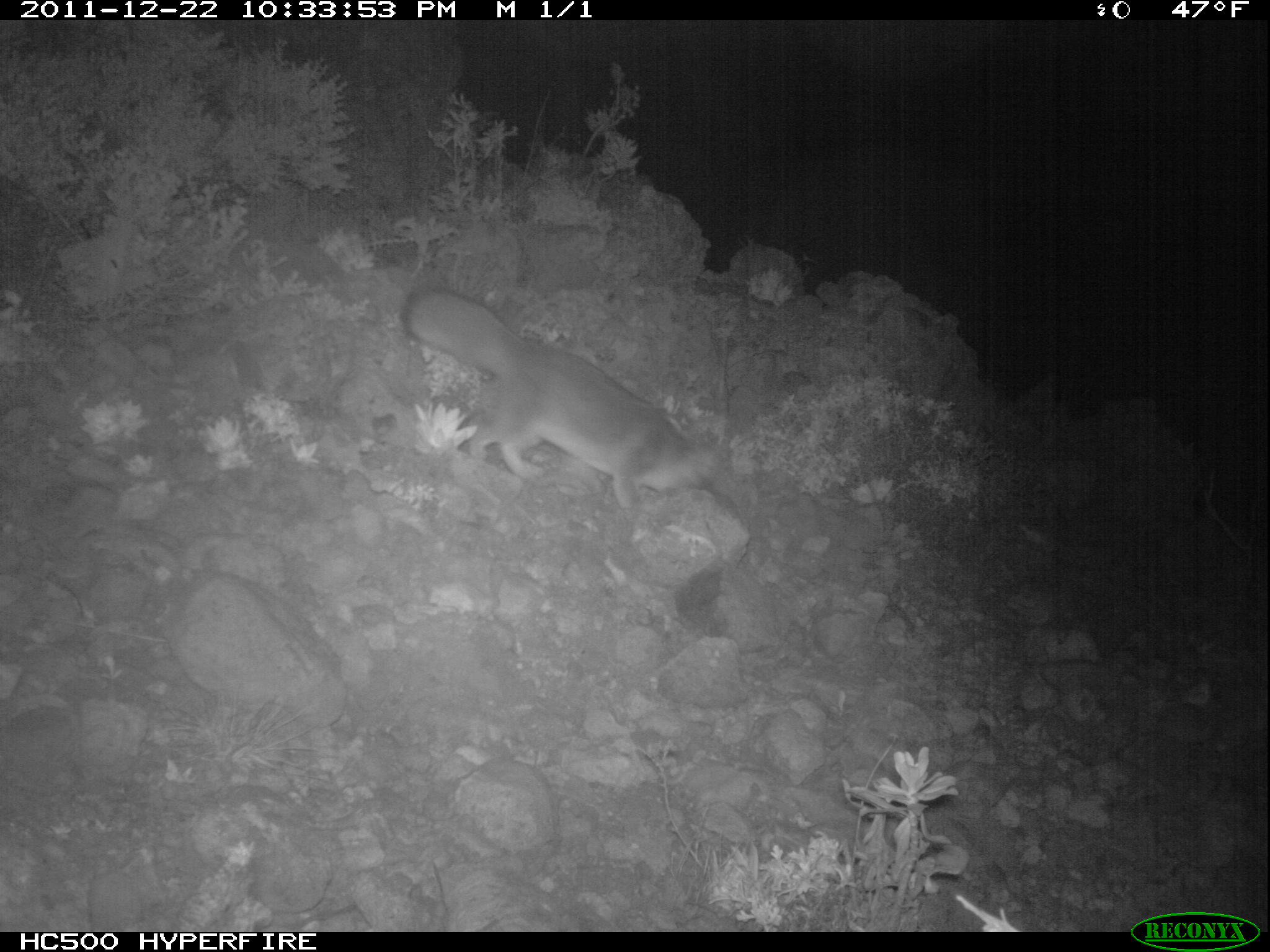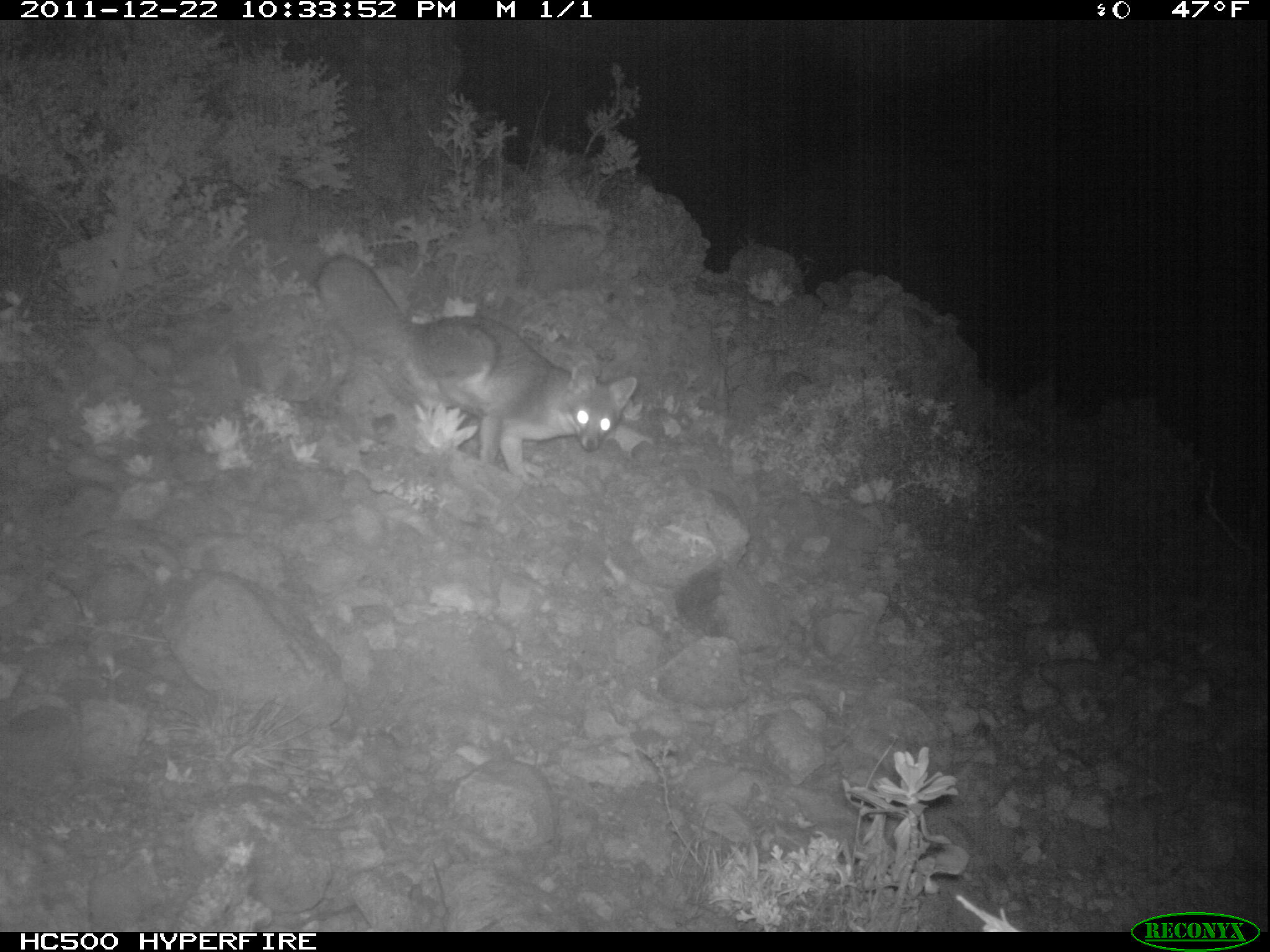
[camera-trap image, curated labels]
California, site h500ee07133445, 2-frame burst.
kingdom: Animalia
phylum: Chordata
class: Mammalia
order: Carnivora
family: Canidae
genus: Urocyon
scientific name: Urocyon littoralis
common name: island fox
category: fox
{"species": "fox (island fox) (Urocyon littoralis)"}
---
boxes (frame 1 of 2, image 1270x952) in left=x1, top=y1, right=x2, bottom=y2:
fox: left=400, top=284, right=720, bottom=520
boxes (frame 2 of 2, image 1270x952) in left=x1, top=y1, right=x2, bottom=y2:
fox: left=317, top=252, right=637, bottom=482